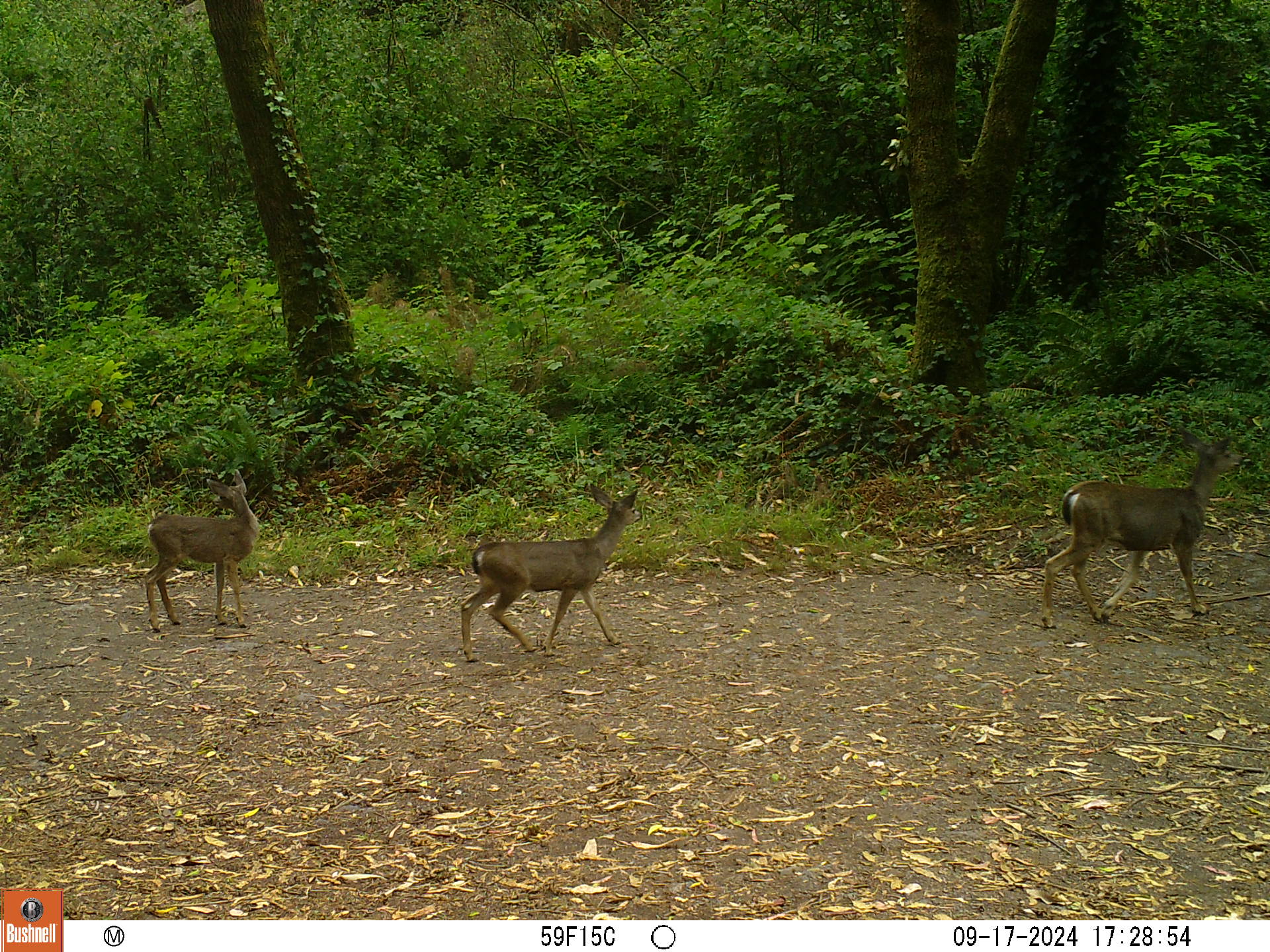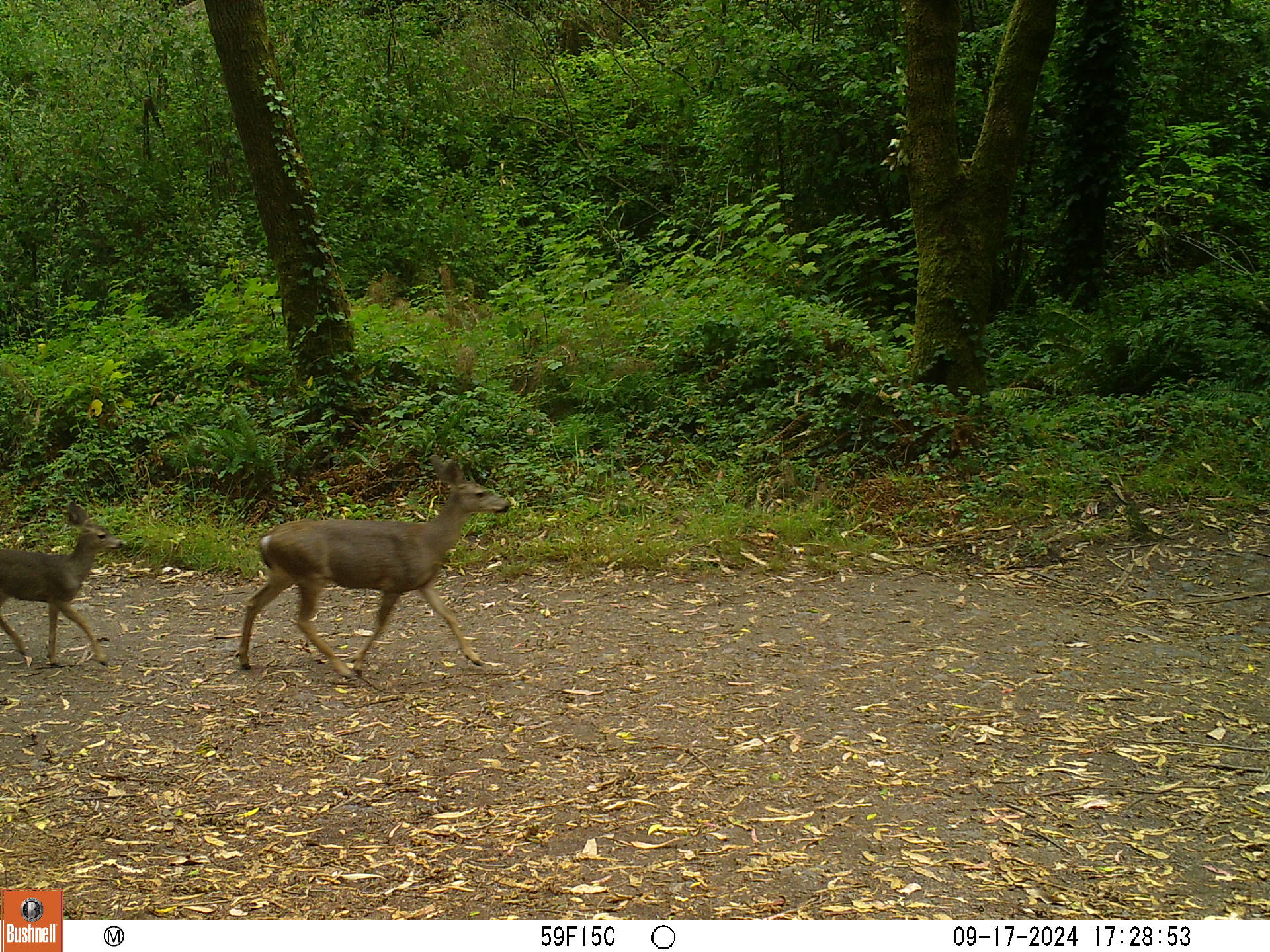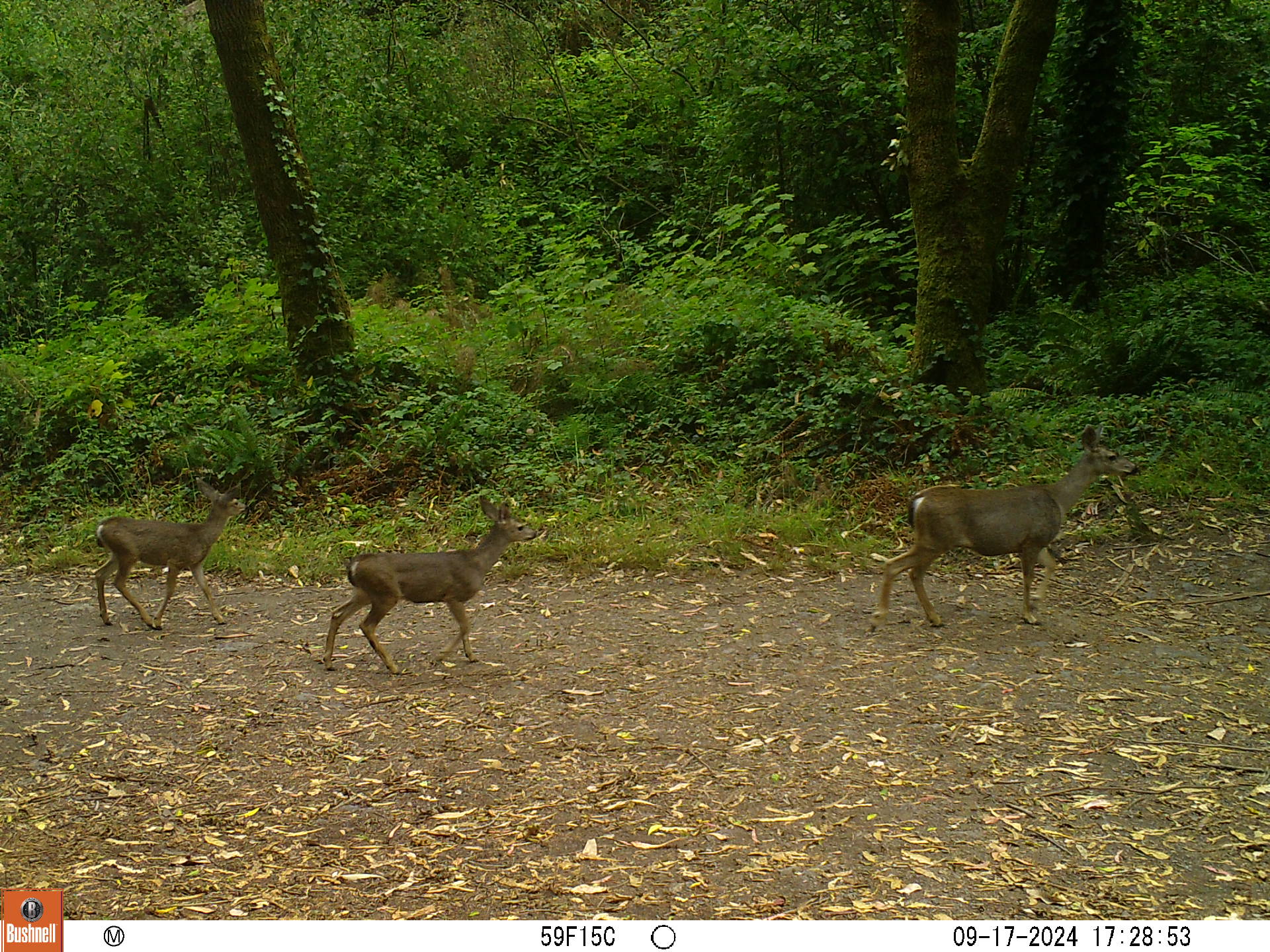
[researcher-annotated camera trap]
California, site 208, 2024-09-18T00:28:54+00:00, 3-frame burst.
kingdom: Animalia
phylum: Chordata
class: Mammalia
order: Artiodactyla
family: Cervidae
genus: Odocoileus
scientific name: Odocoileus hemionus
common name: mule deer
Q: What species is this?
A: Mule deer (Odocoileus hemionus).